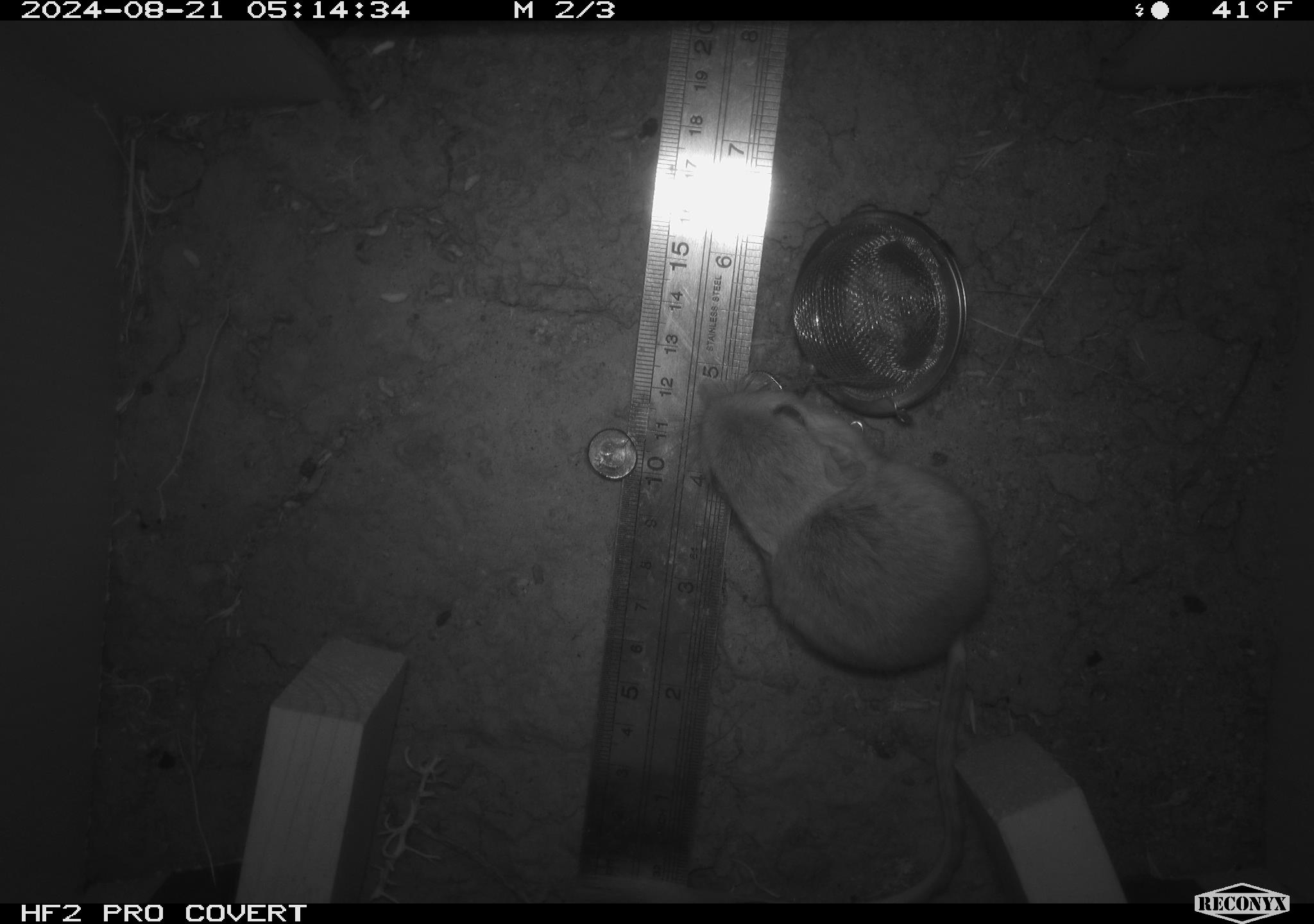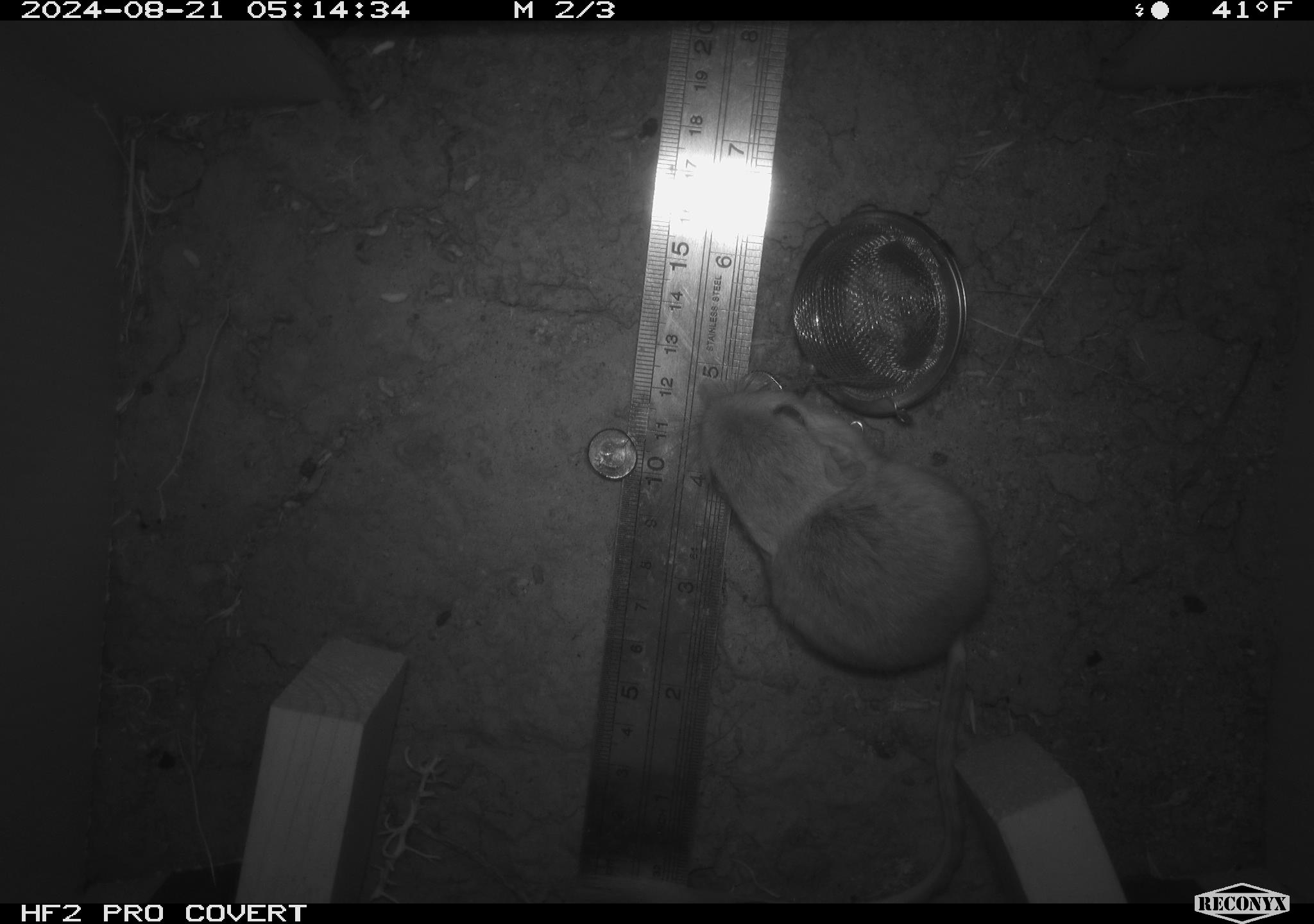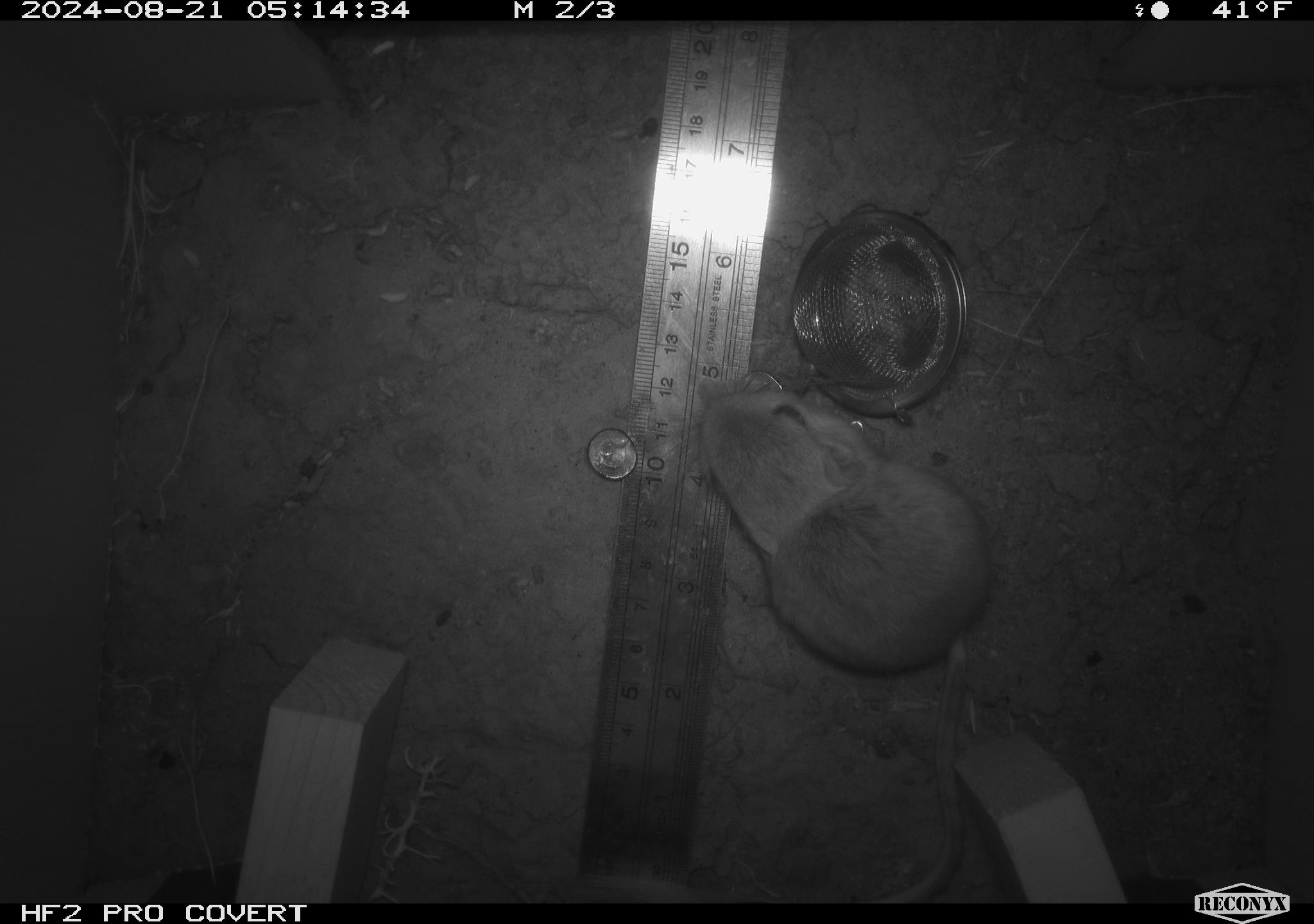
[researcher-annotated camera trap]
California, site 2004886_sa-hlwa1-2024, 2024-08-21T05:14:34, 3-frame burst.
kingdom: Animalia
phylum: Chordata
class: Mammalia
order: Rodentia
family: Heteromyidae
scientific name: Heteromyidae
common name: kangaroo rats and pocket mice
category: heteromyidae family